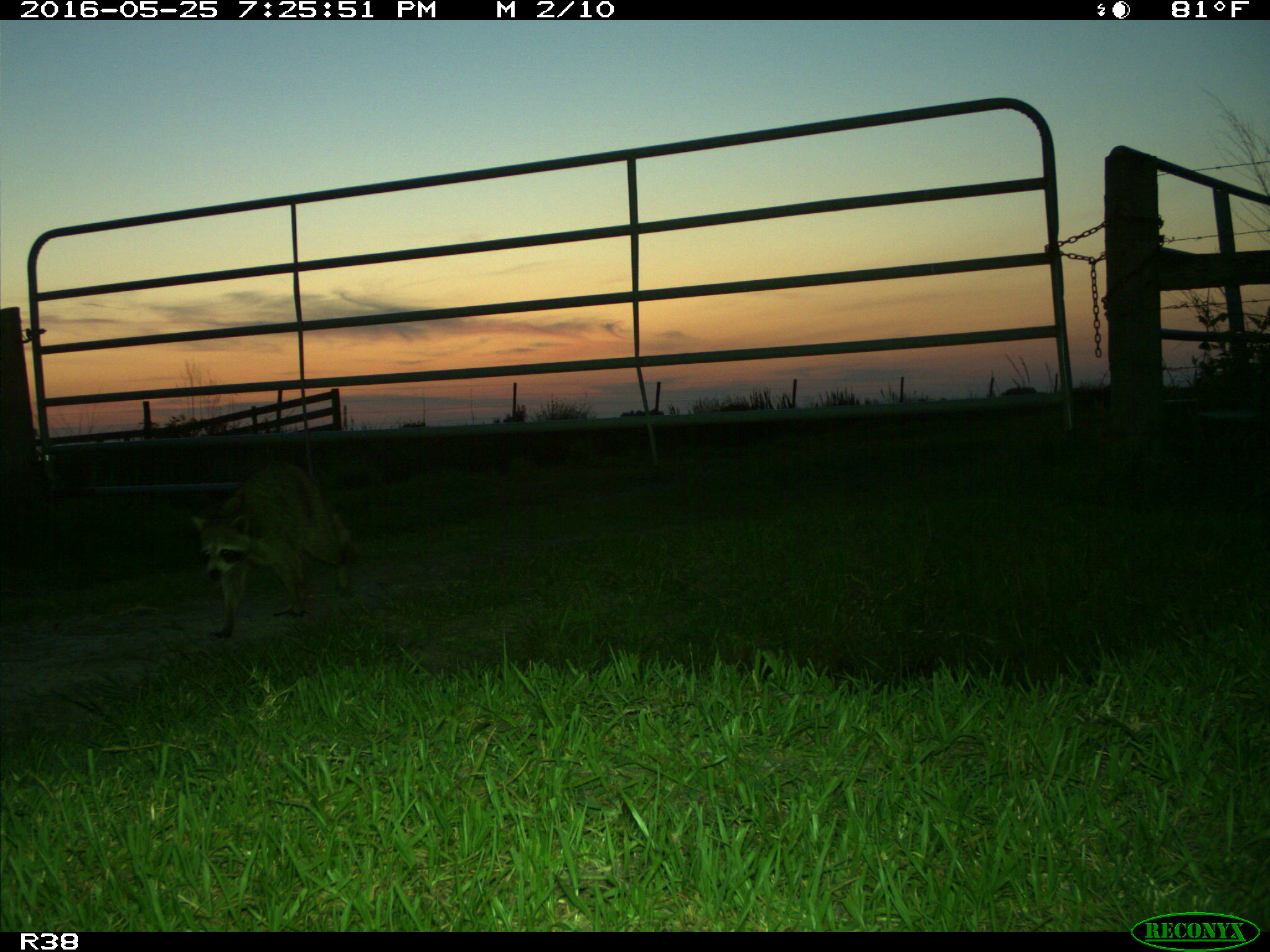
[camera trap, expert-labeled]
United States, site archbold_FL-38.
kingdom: Animalia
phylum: Chordata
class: Mammalia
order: Carnivora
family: Procyonidae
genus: Procyon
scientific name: Procyon lotor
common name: common raccoon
Procyon lotor (common raccoon).